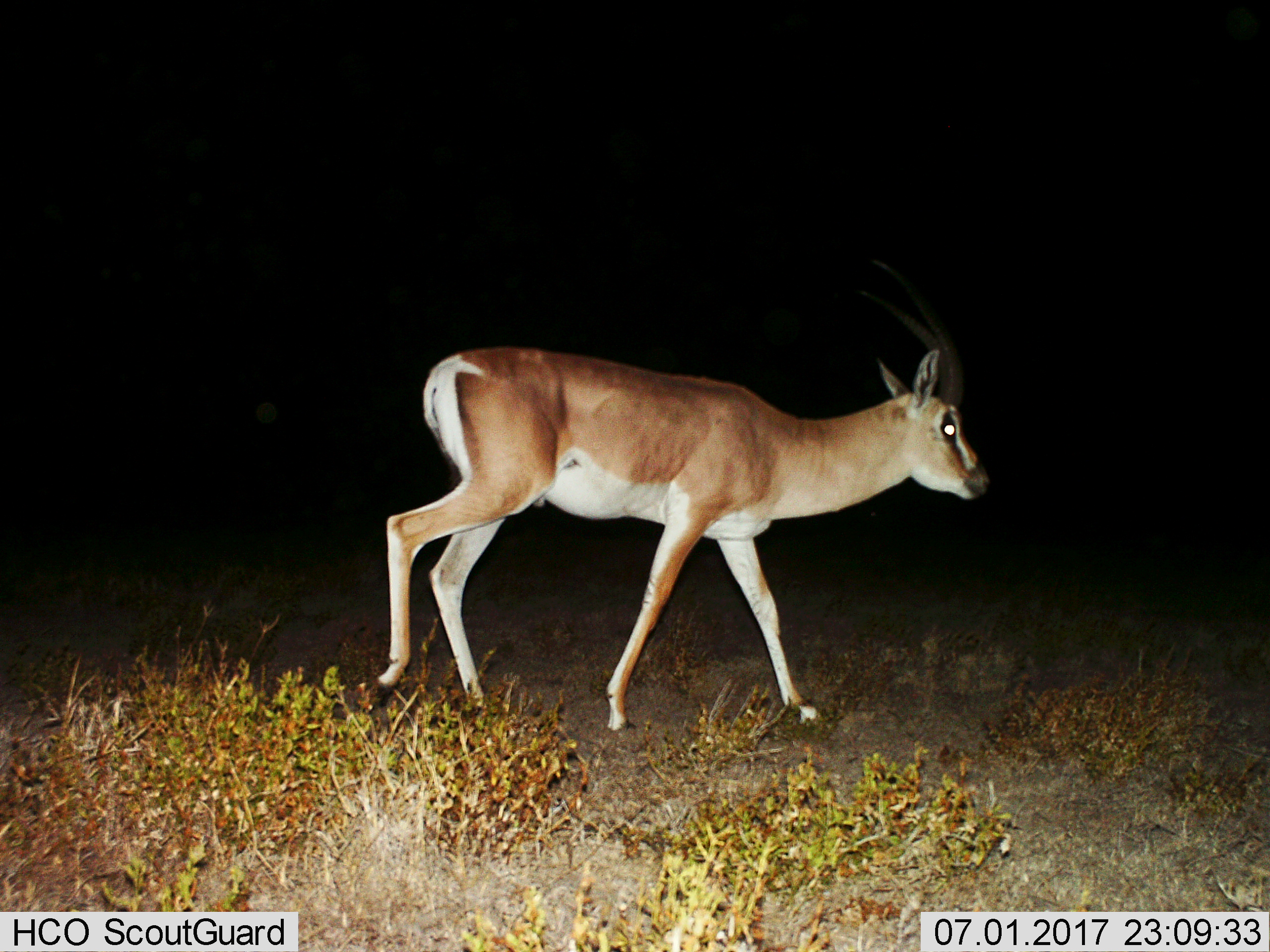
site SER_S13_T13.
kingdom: Animalia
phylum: Chordata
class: Mammalia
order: Artiodactyla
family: Bovidae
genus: Nanger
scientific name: Nanger granti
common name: grant's gazelle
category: gazellegrants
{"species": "gazellegrants (grant's gazelle) (Nanger granti)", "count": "1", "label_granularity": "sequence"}